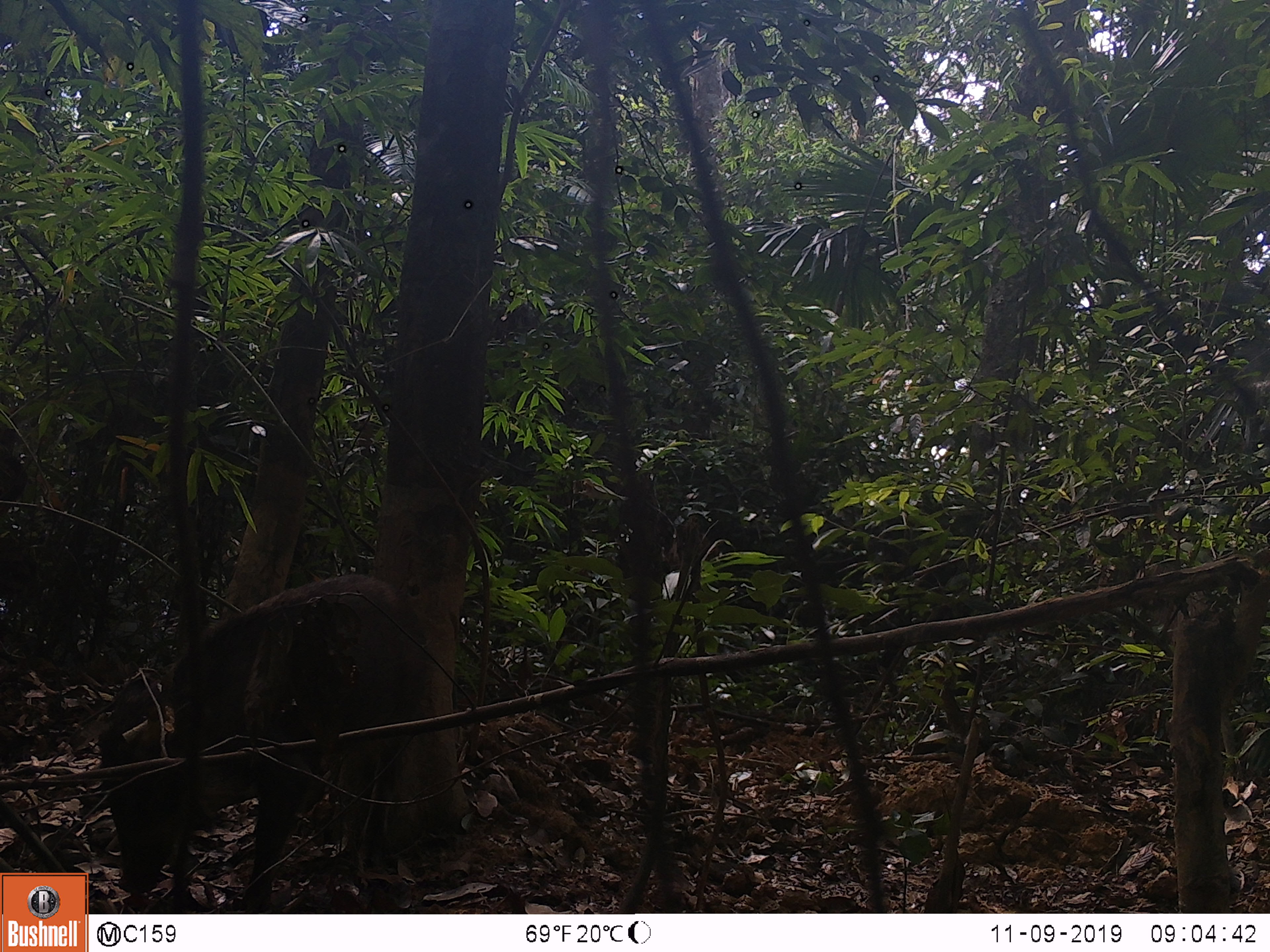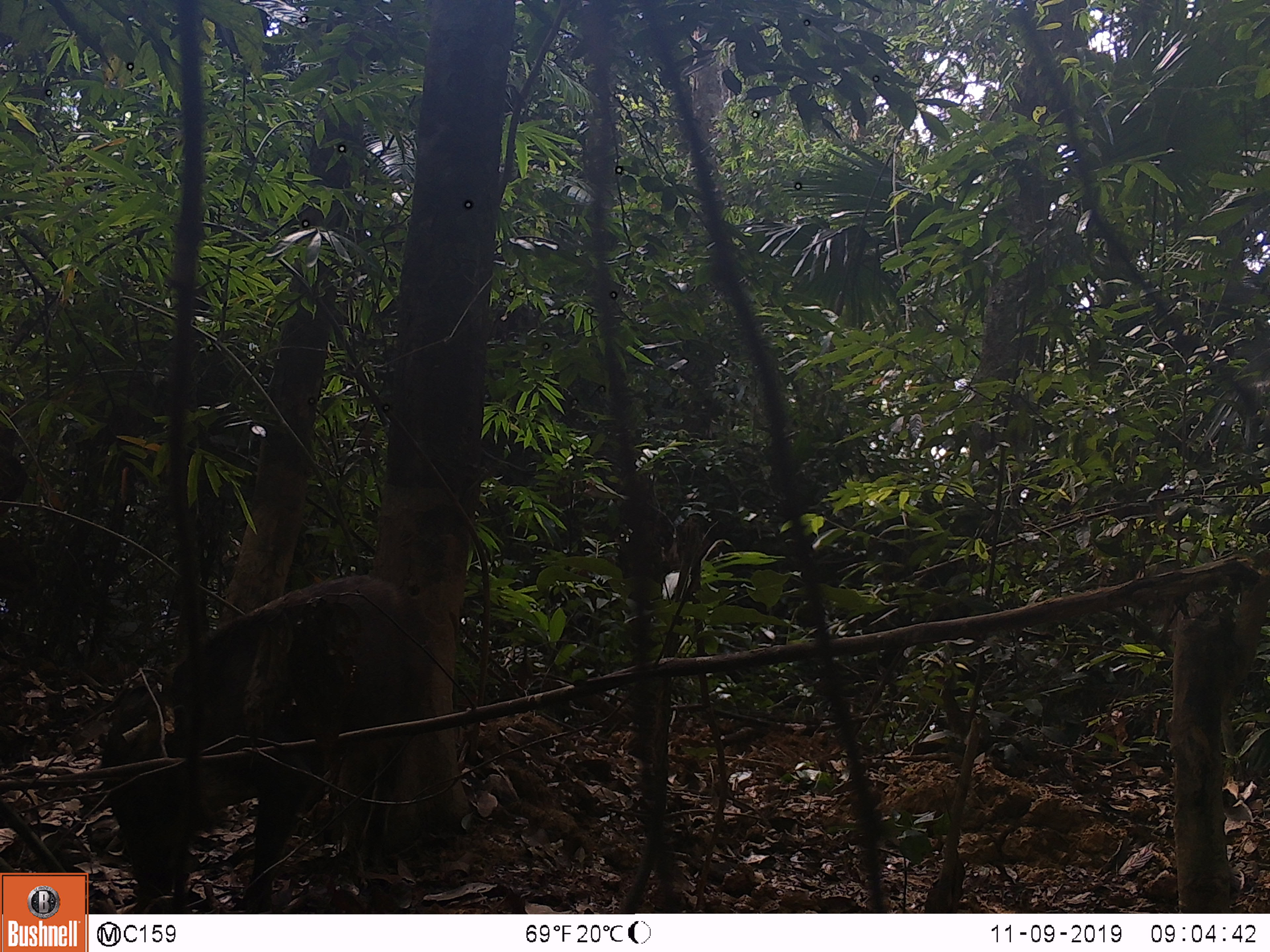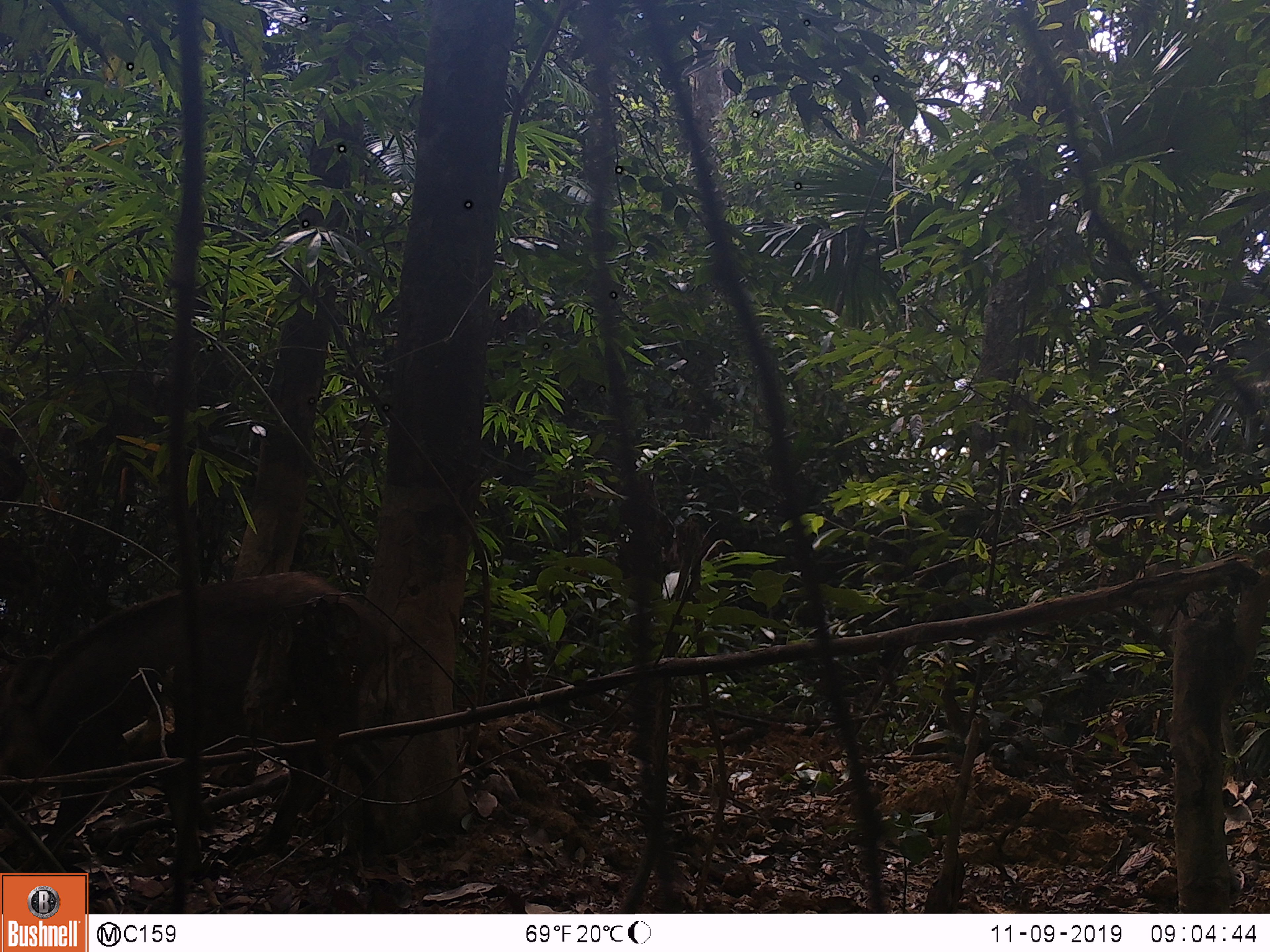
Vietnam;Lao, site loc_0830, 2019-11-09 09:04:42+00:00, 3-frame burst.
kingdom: Animalia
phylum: Chordata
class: Mammalia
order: Artiodactyla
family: Suidae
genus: Sus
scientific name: Sus scrofa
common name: eurasian wild pig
Eurasian wild pig (Sus scrofa). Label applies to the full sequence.